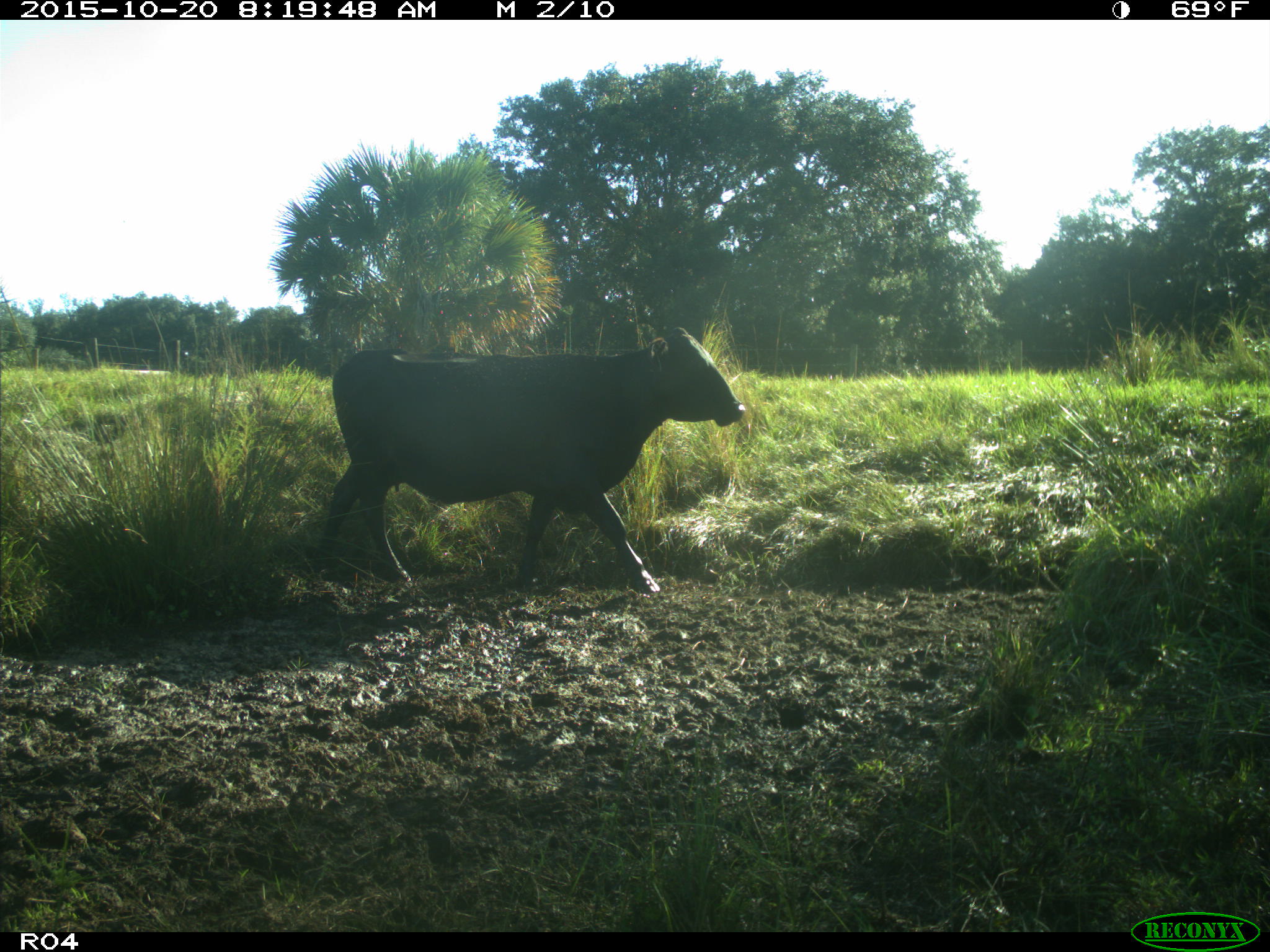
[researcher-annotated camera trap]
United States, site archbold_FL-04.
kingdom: Animalia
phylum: Chordata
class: Mammalia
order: Artiodactyla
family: Bovidae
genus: Bos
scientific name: Bos taurus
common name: domestic cow